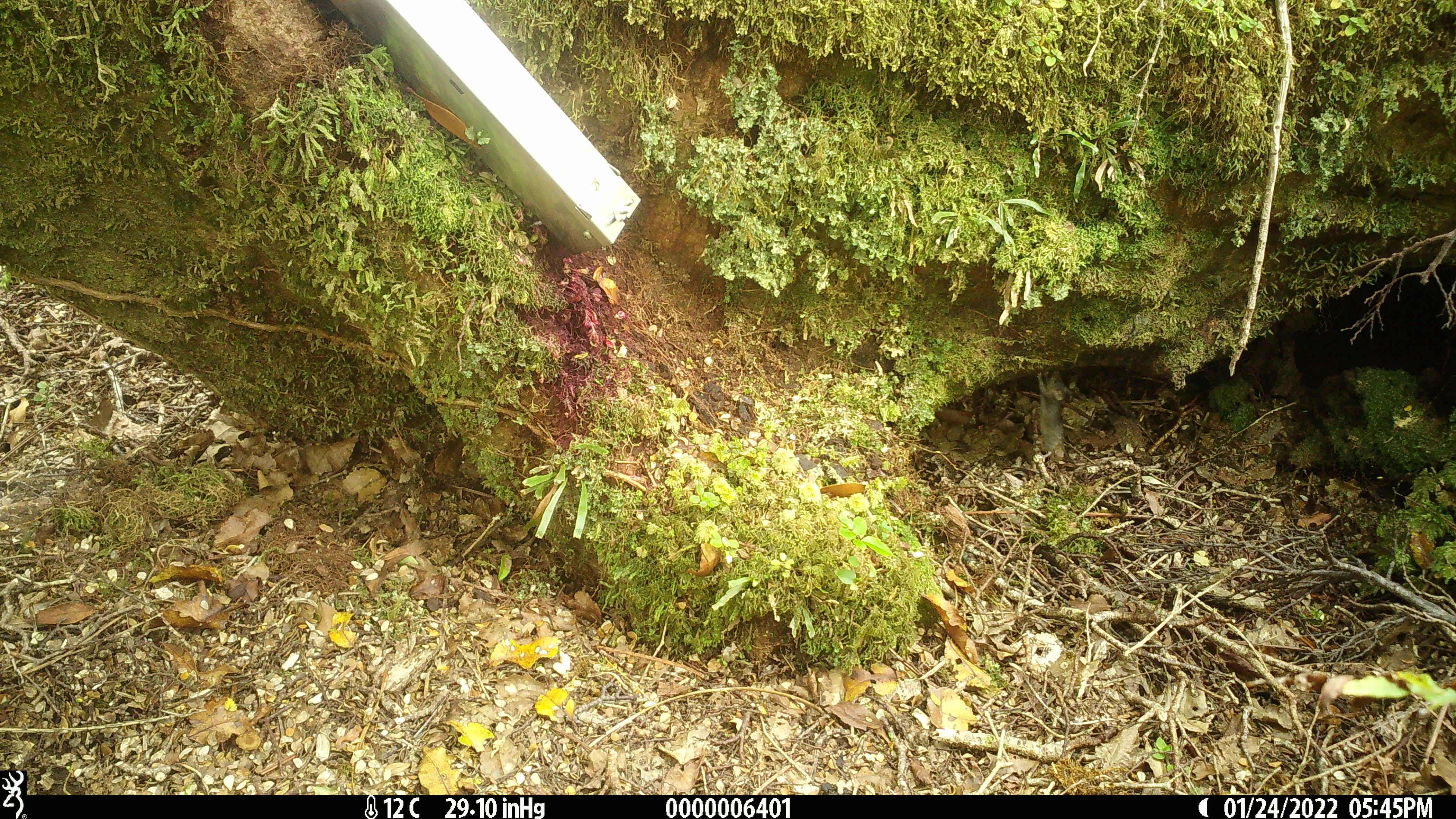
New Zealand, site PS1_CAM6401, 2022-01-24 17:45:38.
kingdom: Animalia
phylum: Chordata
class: Mammalia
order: Rodentia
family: Muridae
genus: Mus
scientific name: Mus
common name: mouse